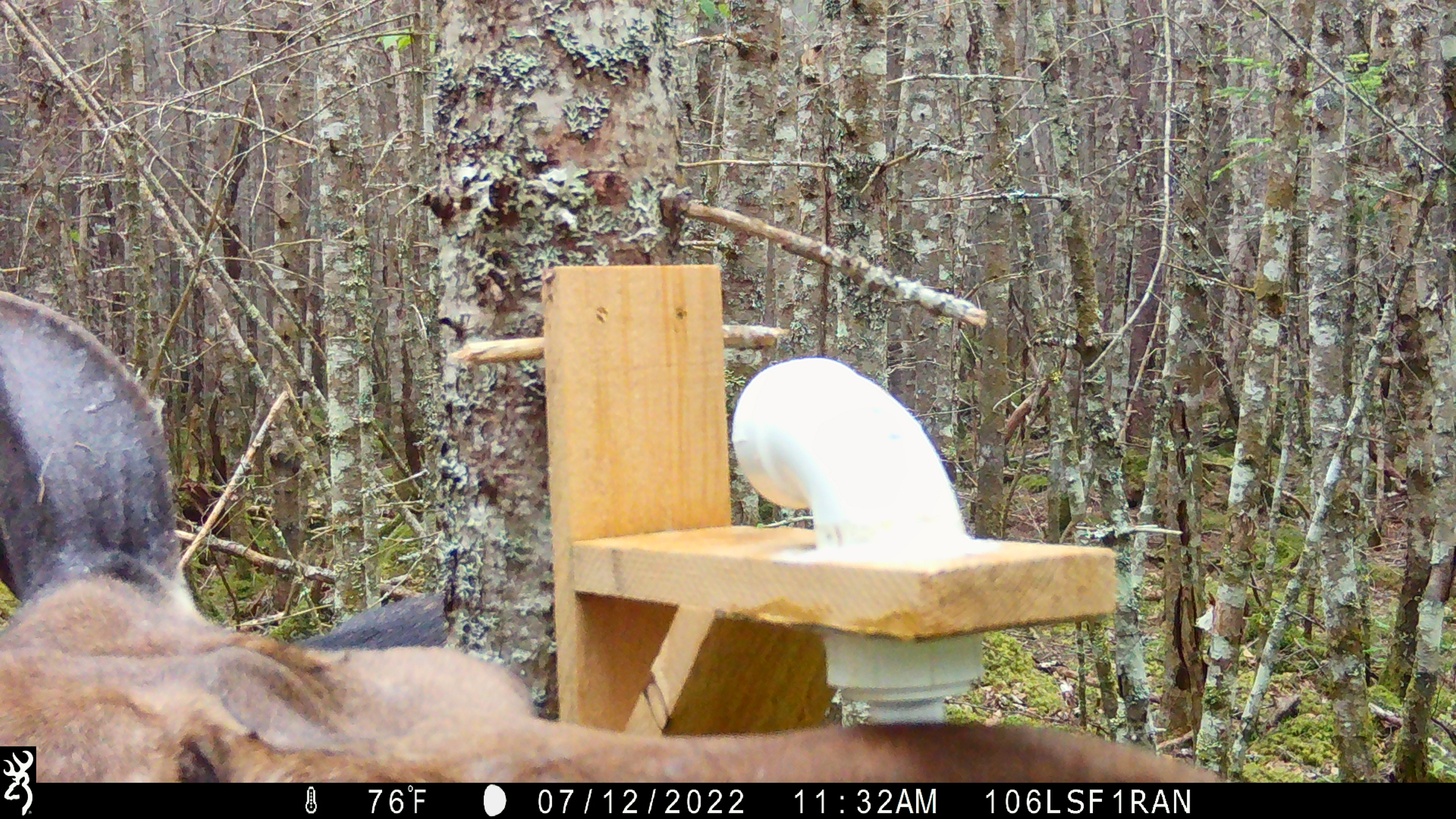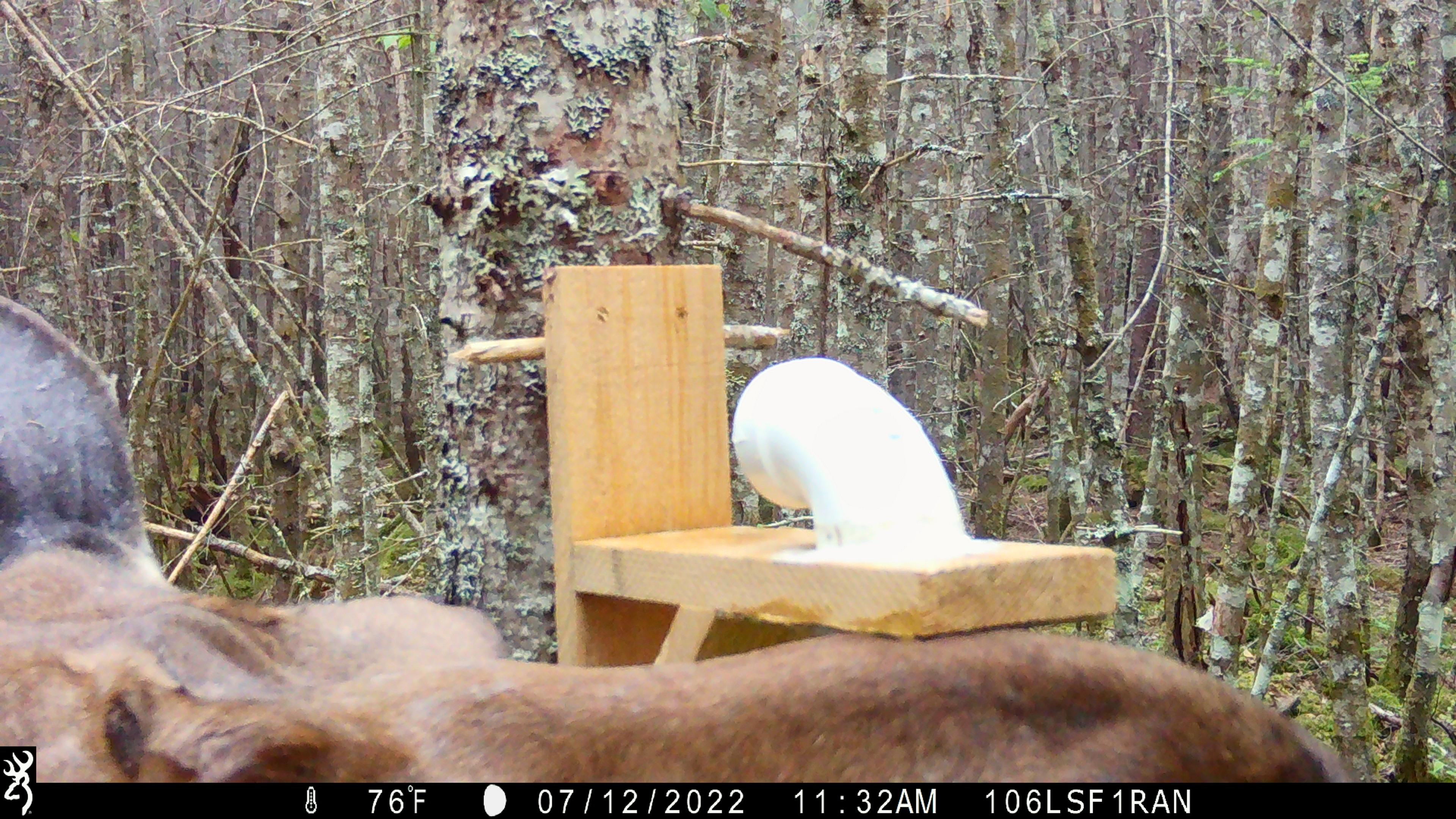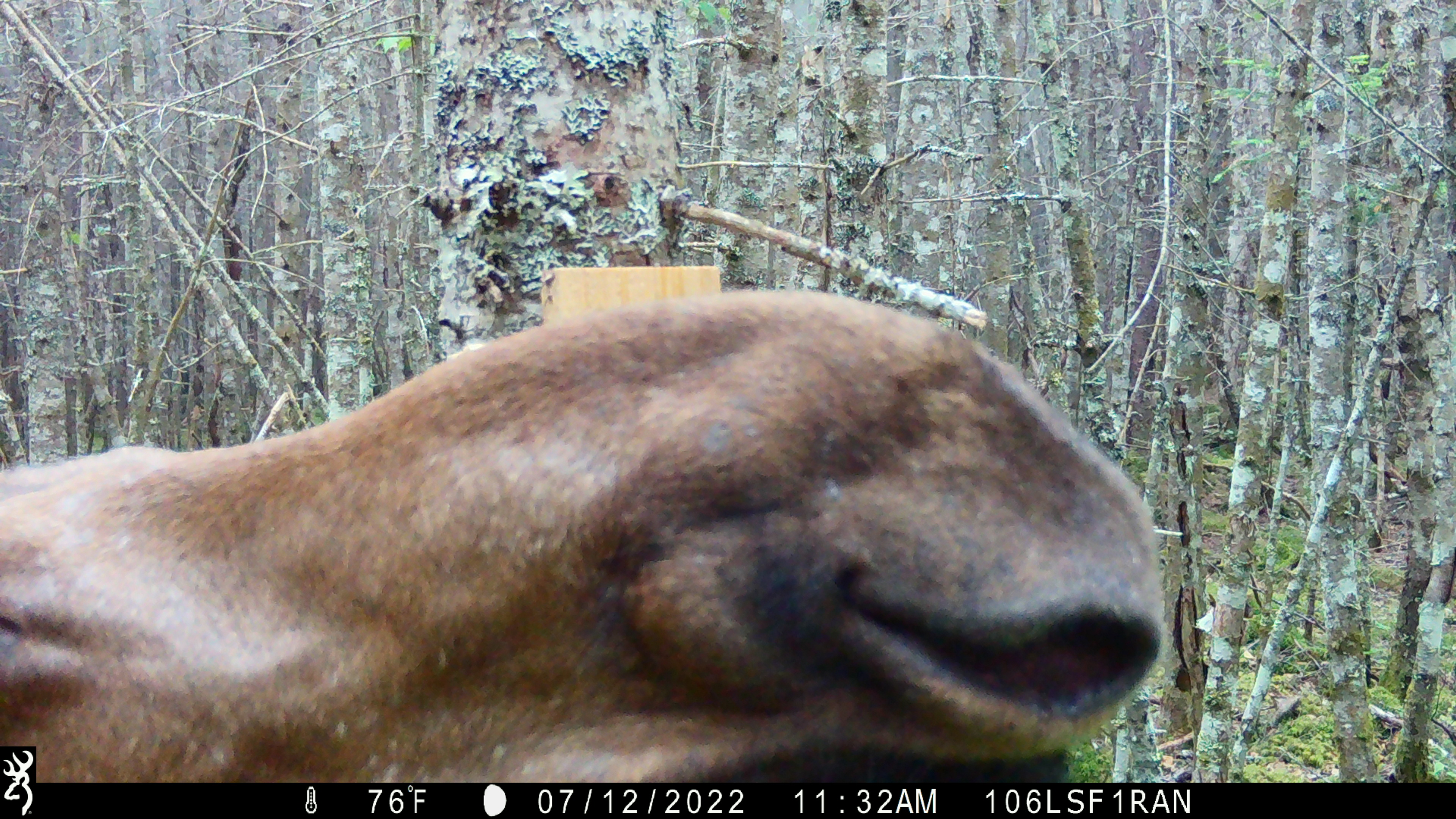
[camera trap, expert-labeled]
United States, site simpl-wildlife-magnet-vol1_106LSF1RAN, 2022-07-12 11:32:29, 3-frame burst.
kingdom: Animalia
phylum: Chordata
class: Mammalia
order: Artiodactyla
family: Cervidae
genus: Alces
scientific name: Alces alces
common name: moose